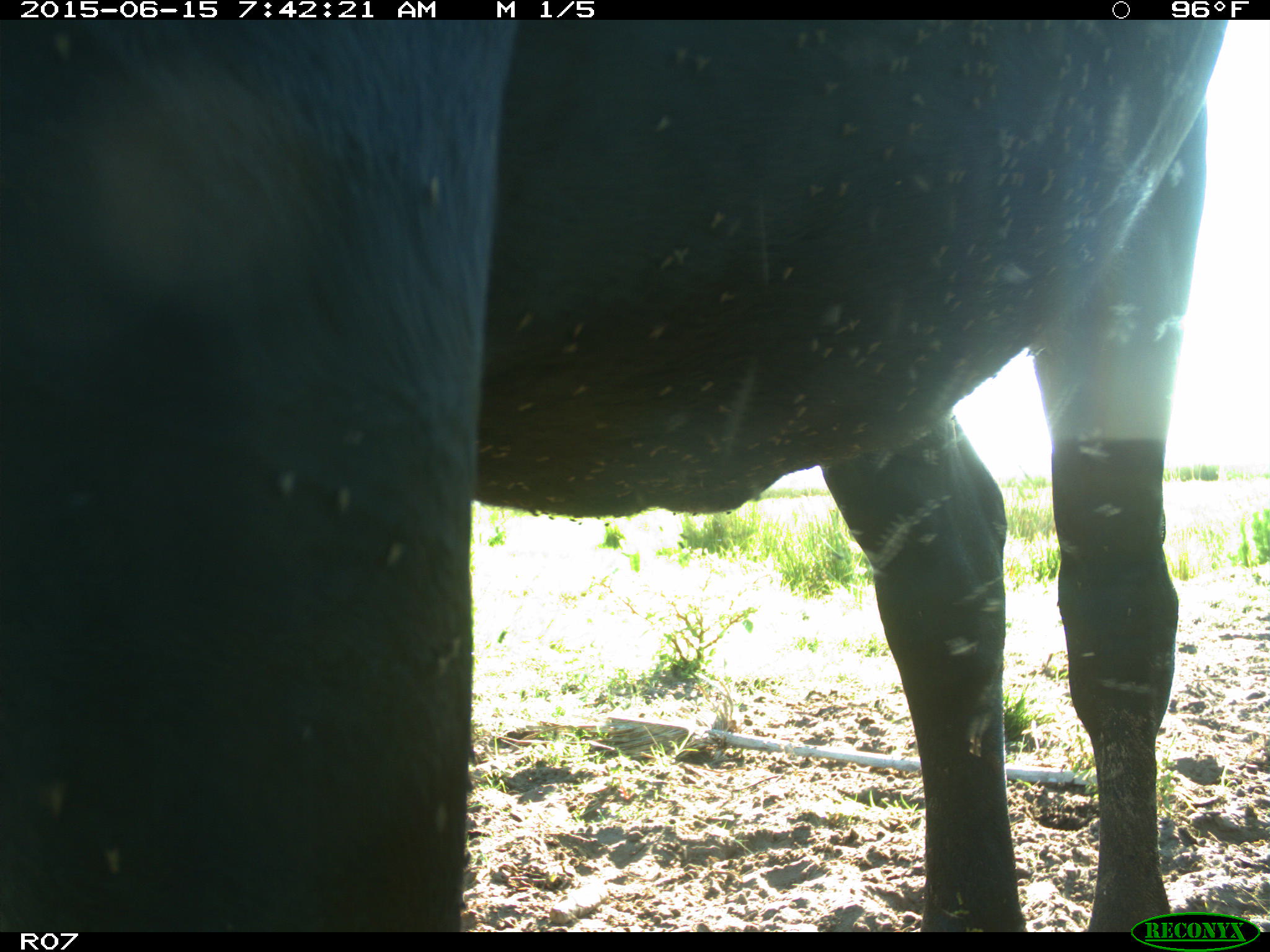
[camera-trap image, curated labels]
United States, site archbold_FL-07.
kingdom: Animalia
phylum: Chordata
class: Mammalia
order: Artiodactyla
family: Bovidae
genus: Bos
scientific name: Bos taurus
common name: domestic cow